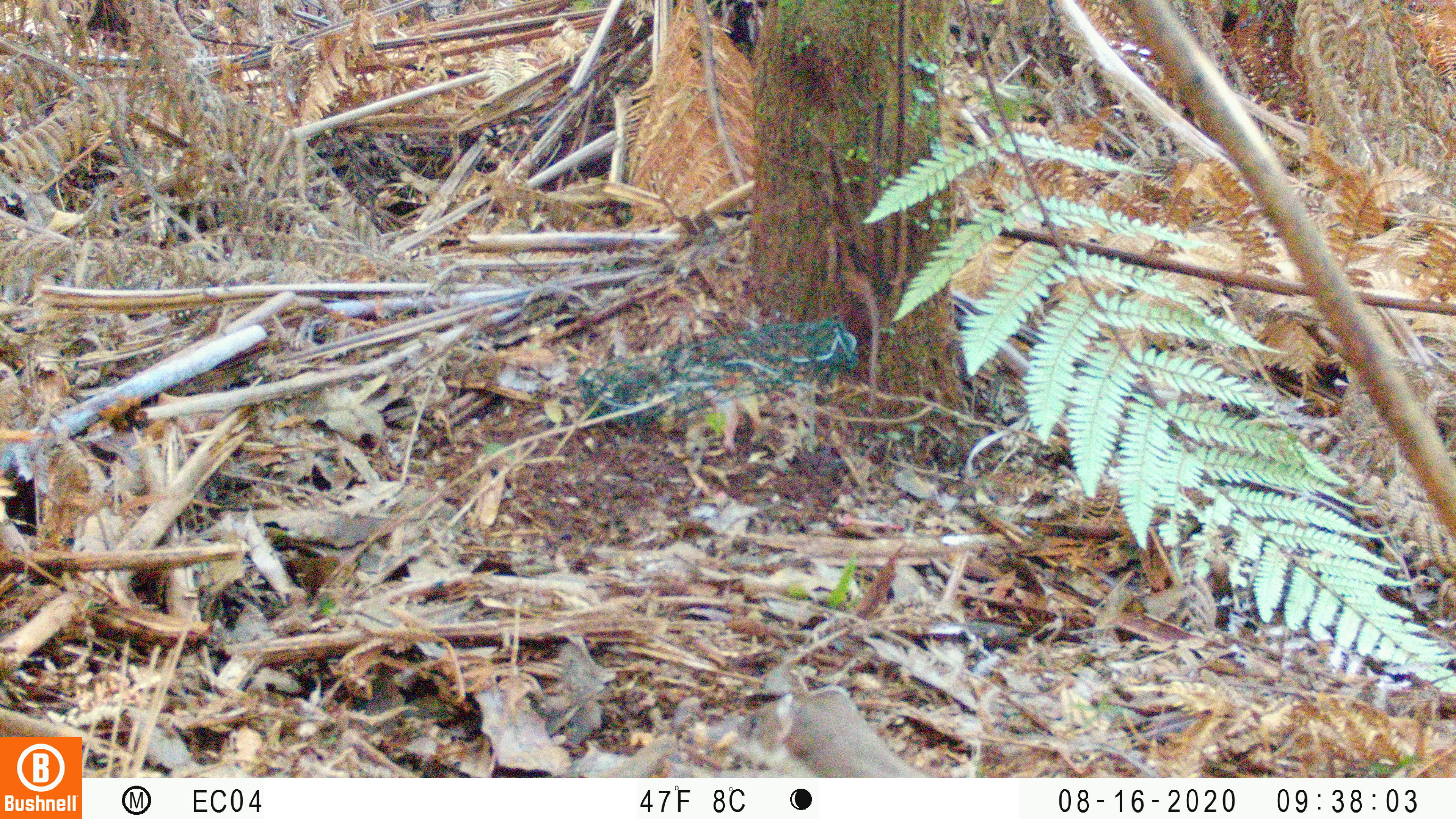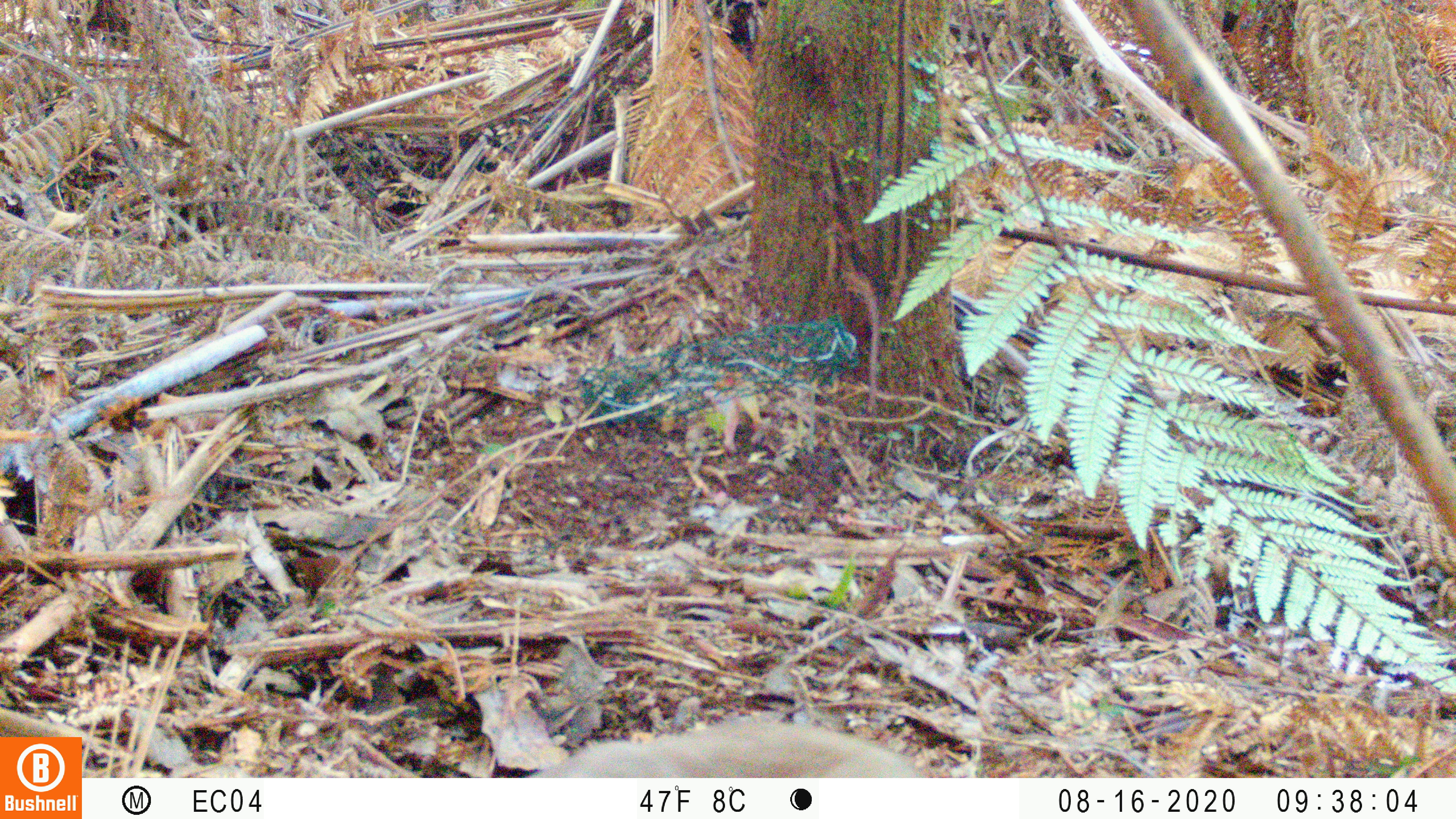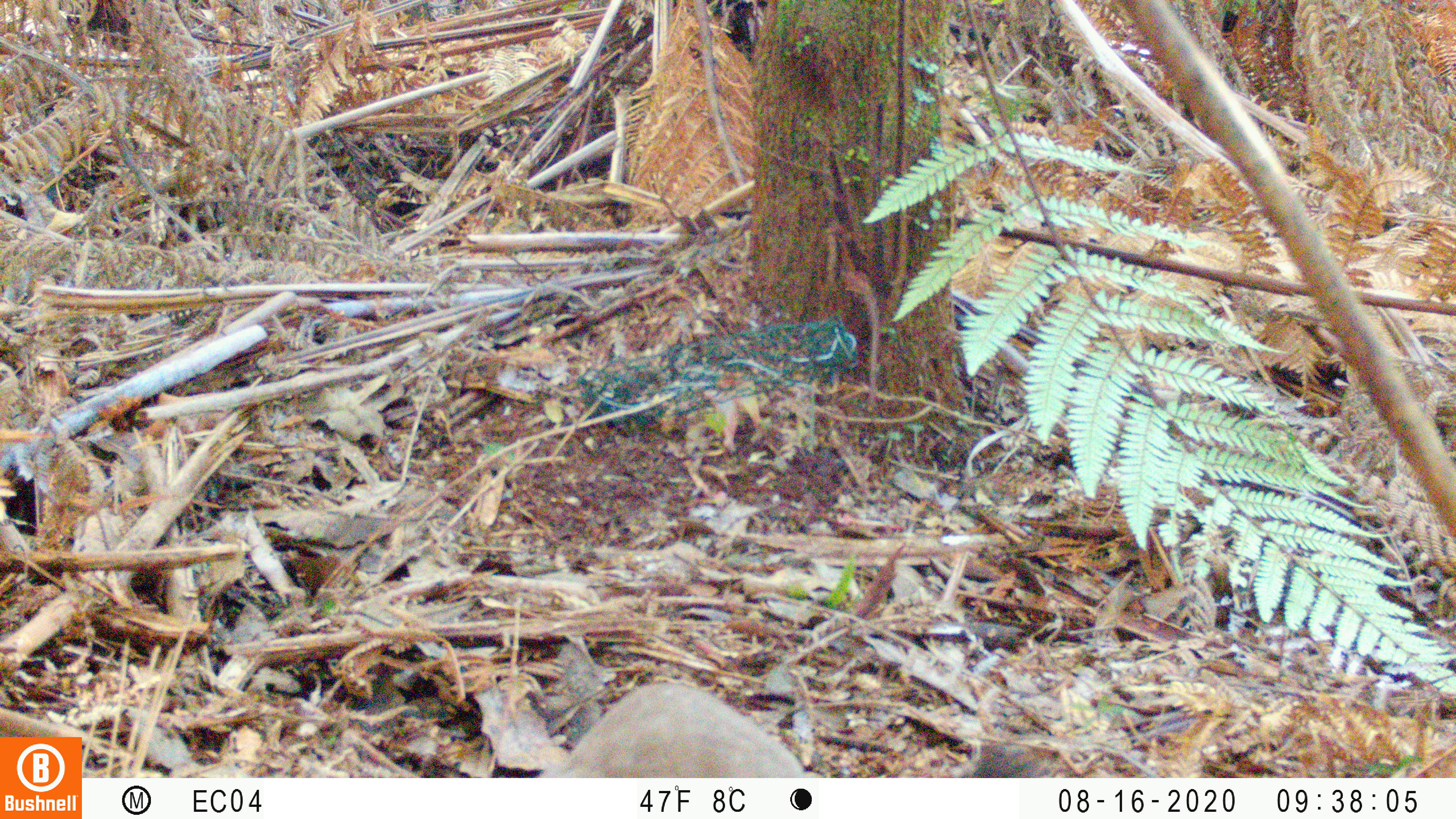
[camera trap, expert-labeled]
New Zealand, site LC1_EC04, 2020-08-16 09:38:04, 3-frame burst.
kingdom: Animalia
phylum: Chordata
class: Mammalia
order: Carnivora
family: Mustelidae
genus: Mustela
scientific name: Mustela erminea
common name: stoat